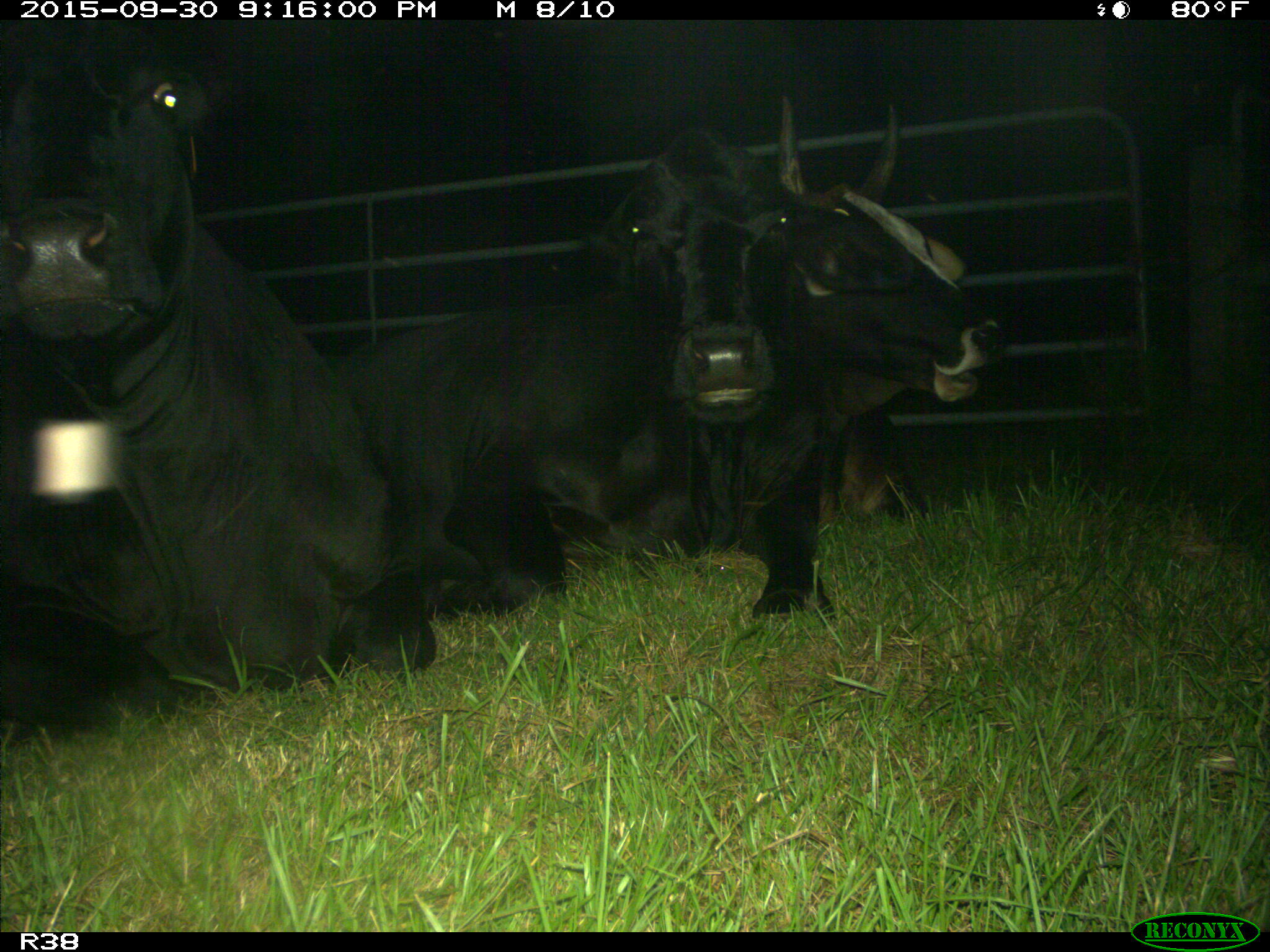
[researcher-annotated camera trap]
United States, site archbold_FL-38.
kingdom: Animalia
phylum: Chordata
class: Mammalia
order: Artiodactyla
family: Bovidae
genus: Bos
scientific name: Bos taurus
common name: domestic cow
Bos taurus (domestic cow).